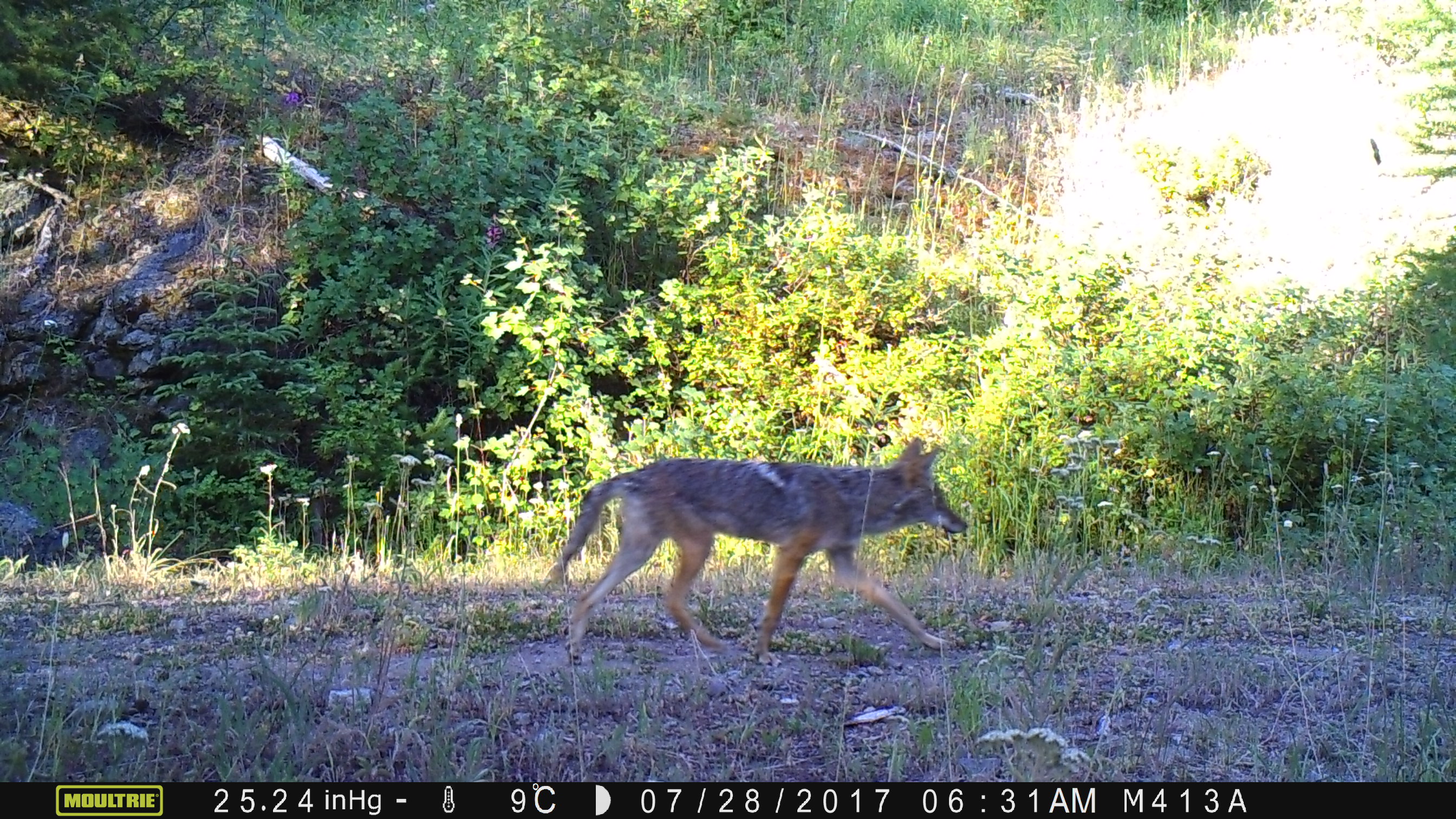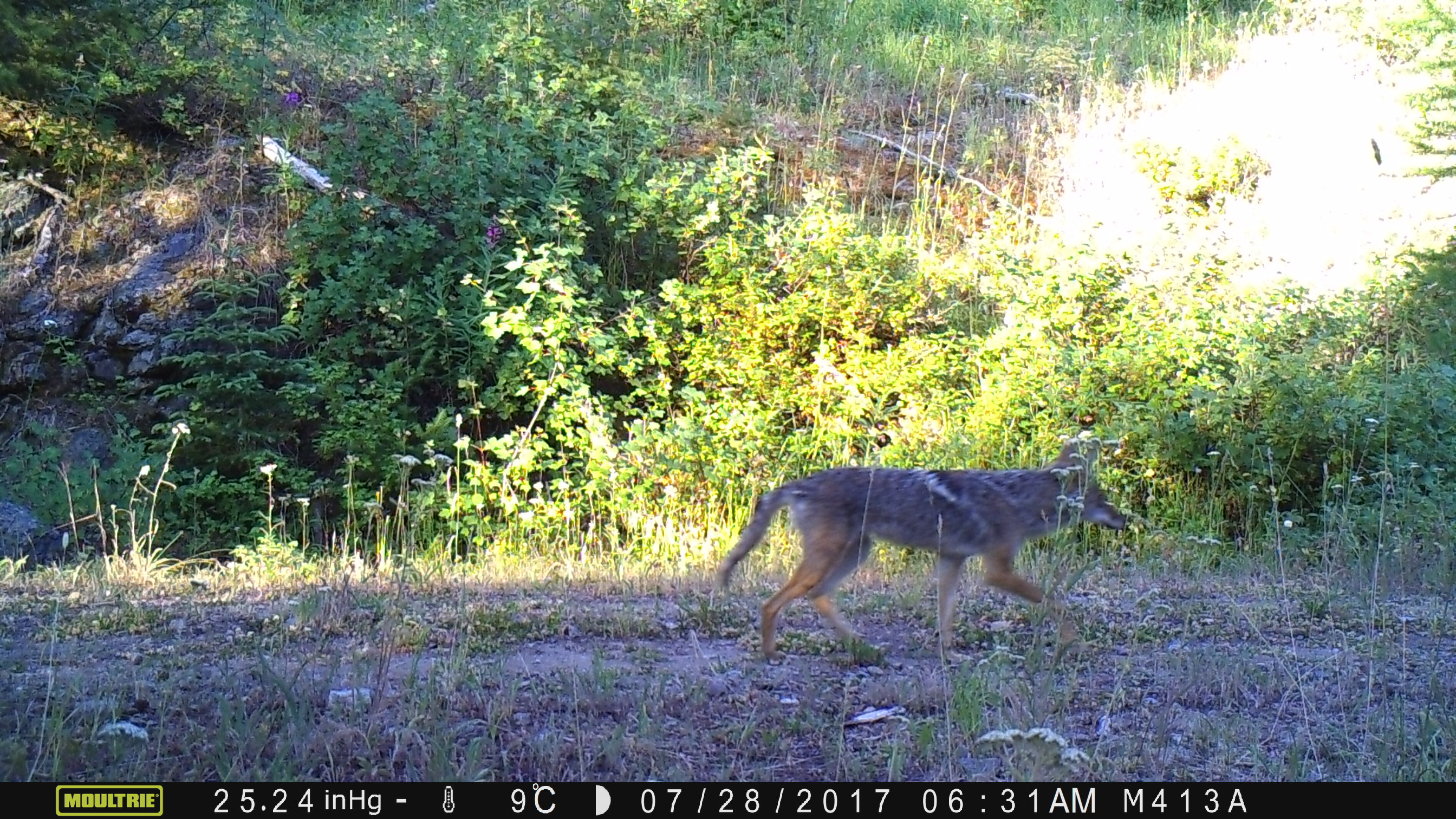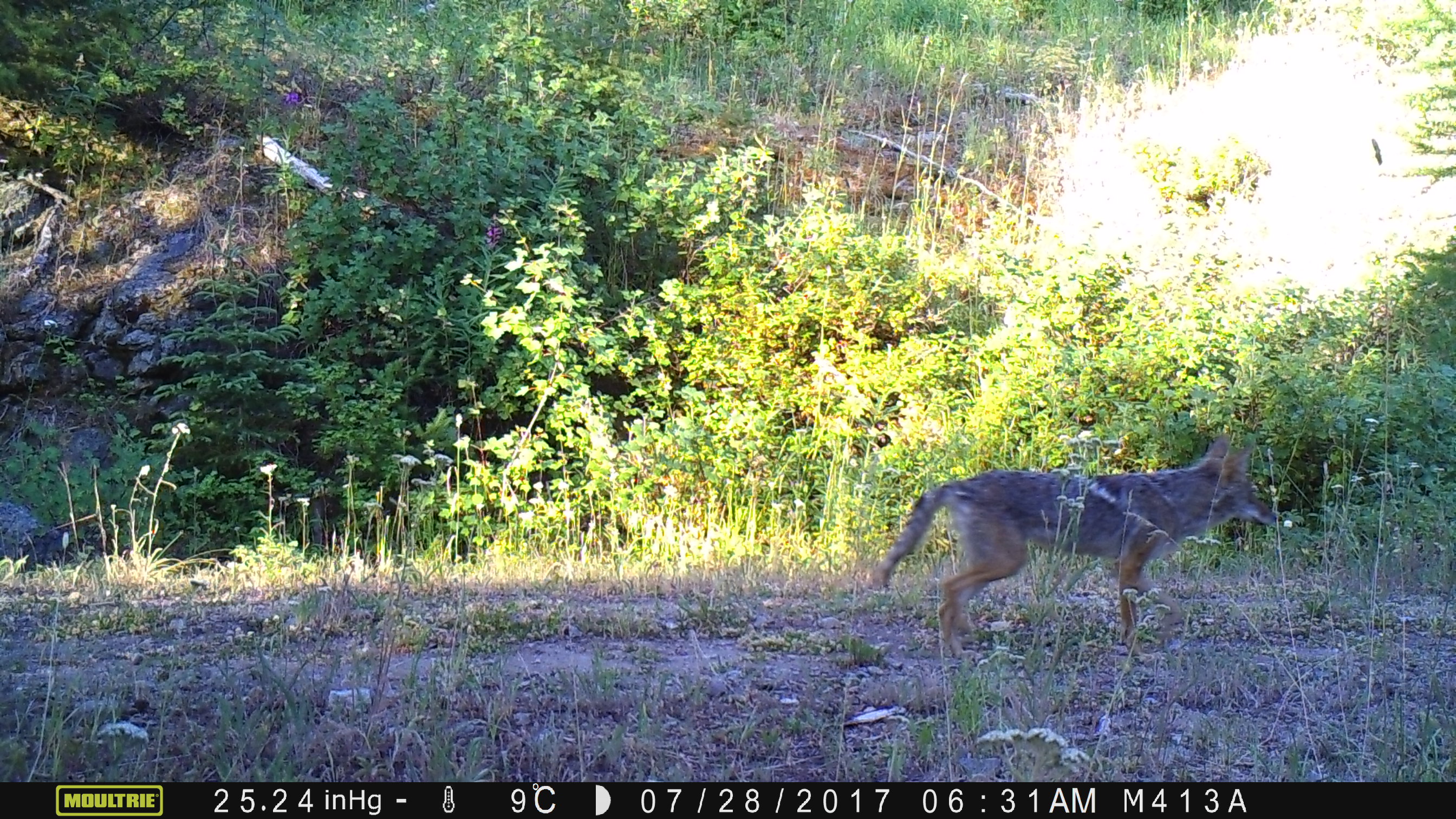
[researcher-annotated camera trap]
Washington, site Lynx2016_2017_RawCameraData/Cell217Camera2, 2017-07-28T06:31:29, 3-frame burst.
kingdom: Animalia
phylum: Chordata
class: Mammalia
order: Carnivora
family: Canidae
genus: Canis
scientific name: Canis latrans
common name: coyote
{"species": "Canis latrans (coyote)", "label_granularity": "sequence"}